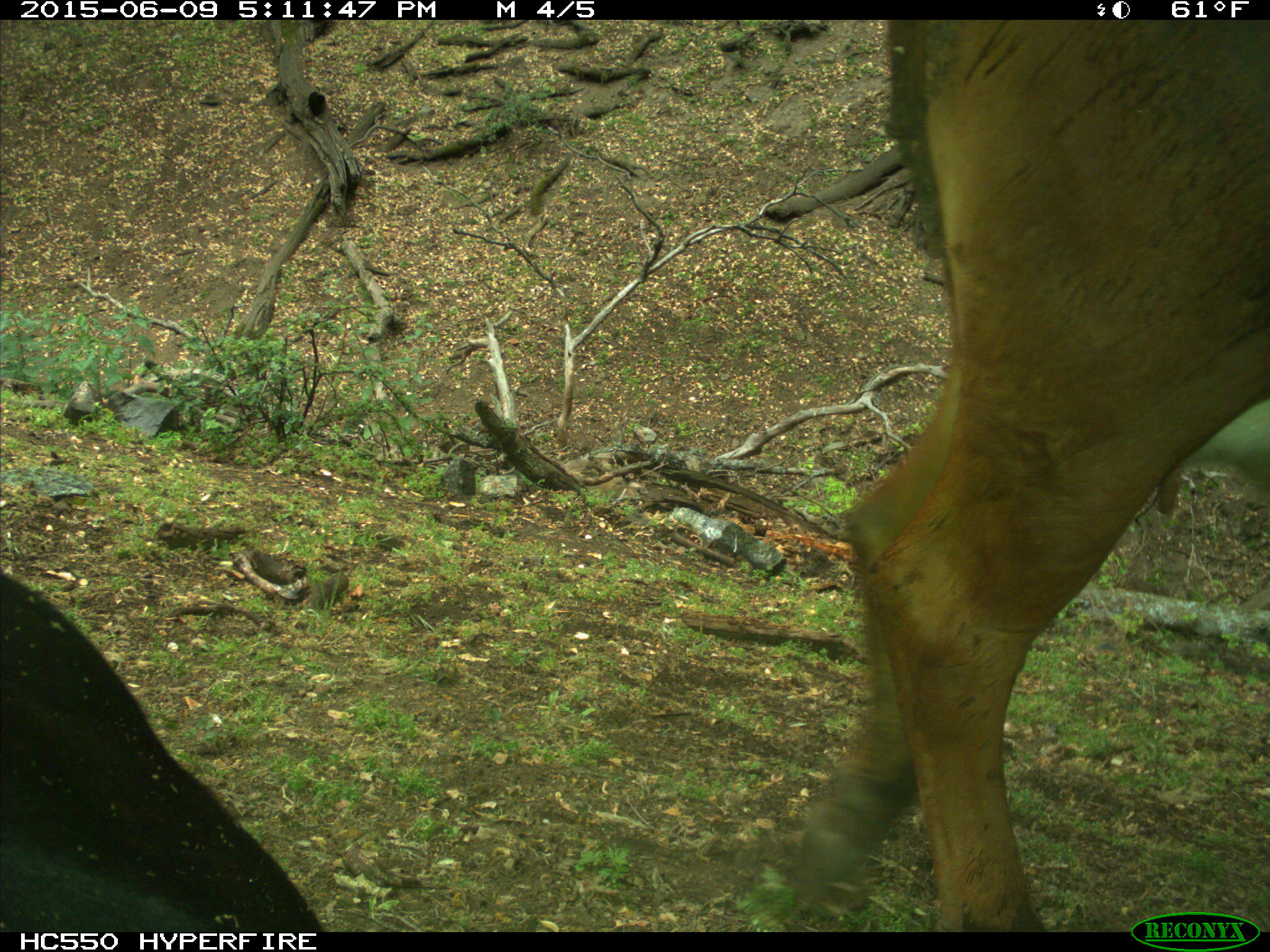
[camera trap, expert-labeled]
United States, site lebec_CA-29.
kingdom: Animalia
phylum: Chordata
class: Mammalia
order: Artiodactyla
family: Bovidae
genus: Bos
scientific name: Bos taurus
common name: domestic cow